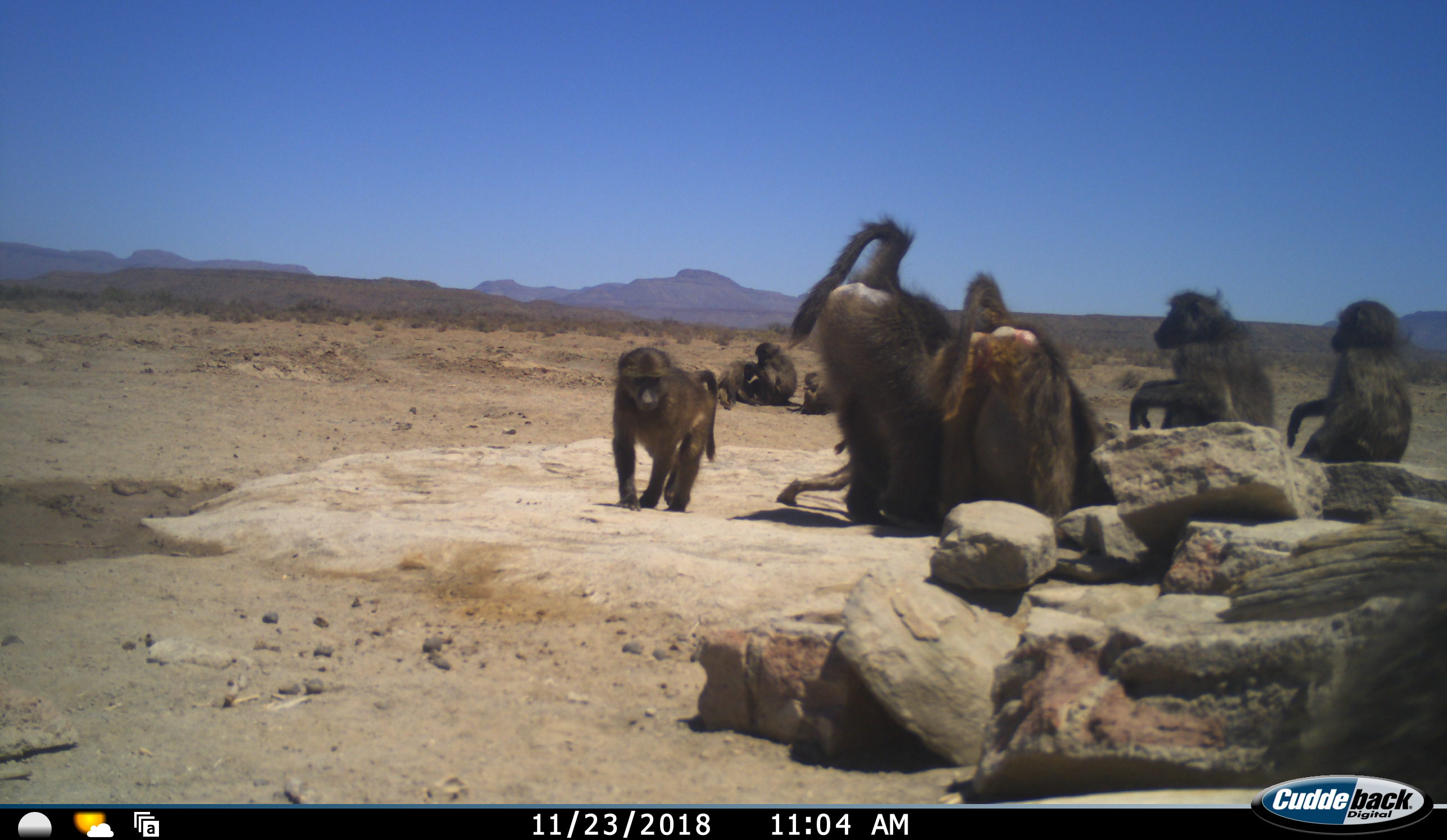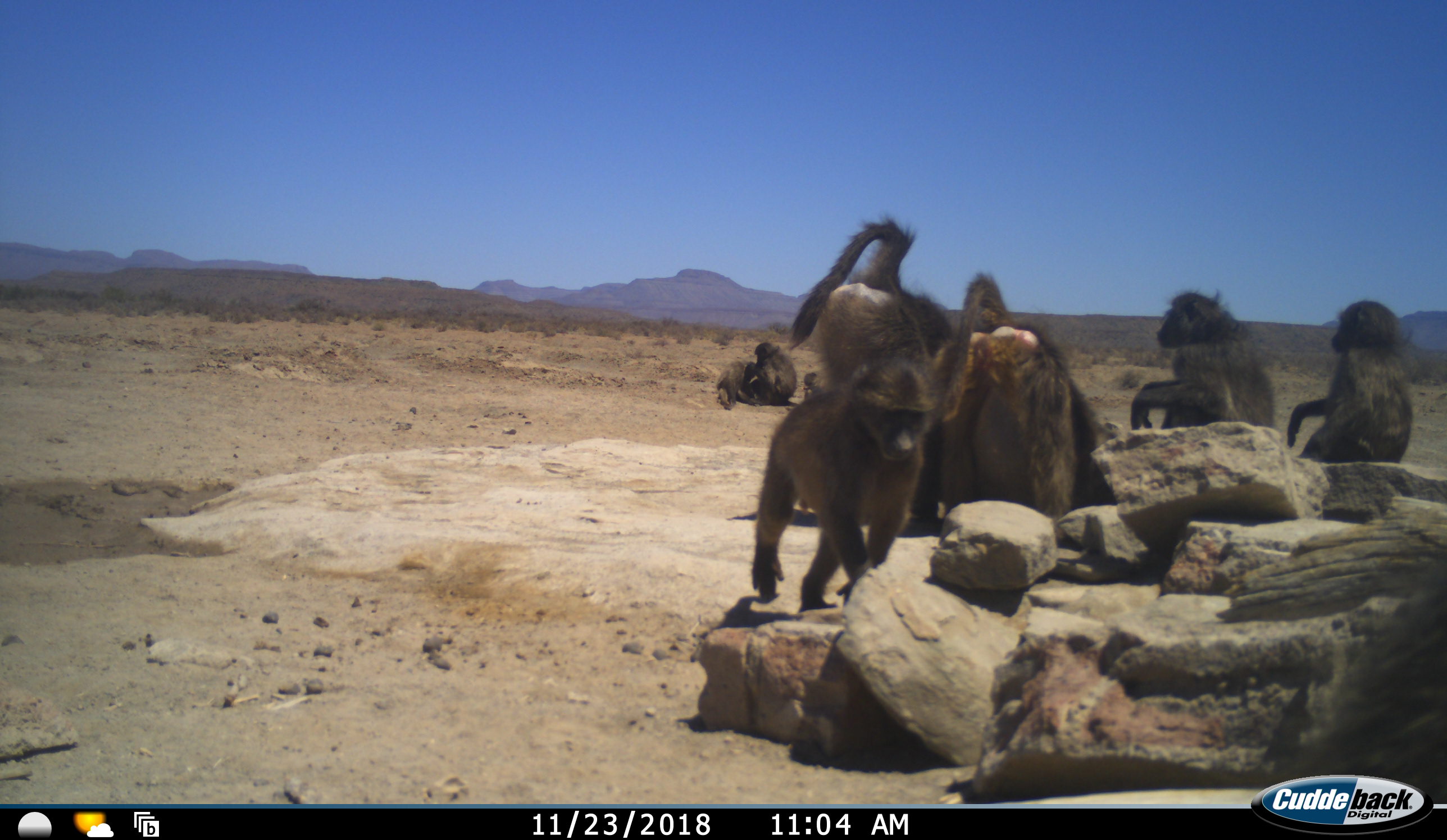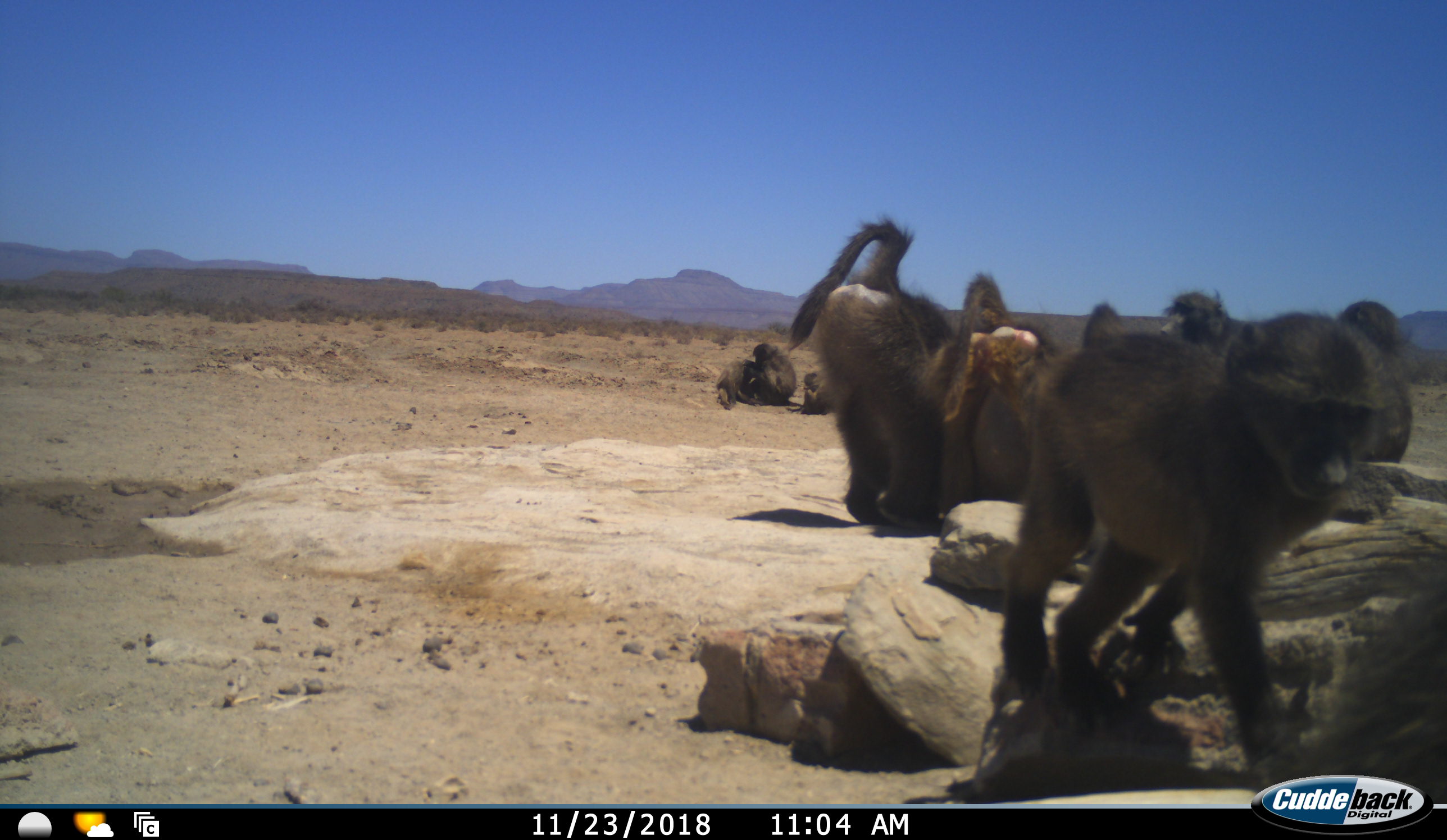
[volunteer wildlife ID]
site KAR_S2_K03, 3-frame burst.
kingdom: Animalia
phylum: Chordata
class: Mammalia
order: Primates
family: Cercopithecidae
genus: Papio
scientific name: Papio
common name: baboon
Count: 9.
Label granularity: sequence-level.